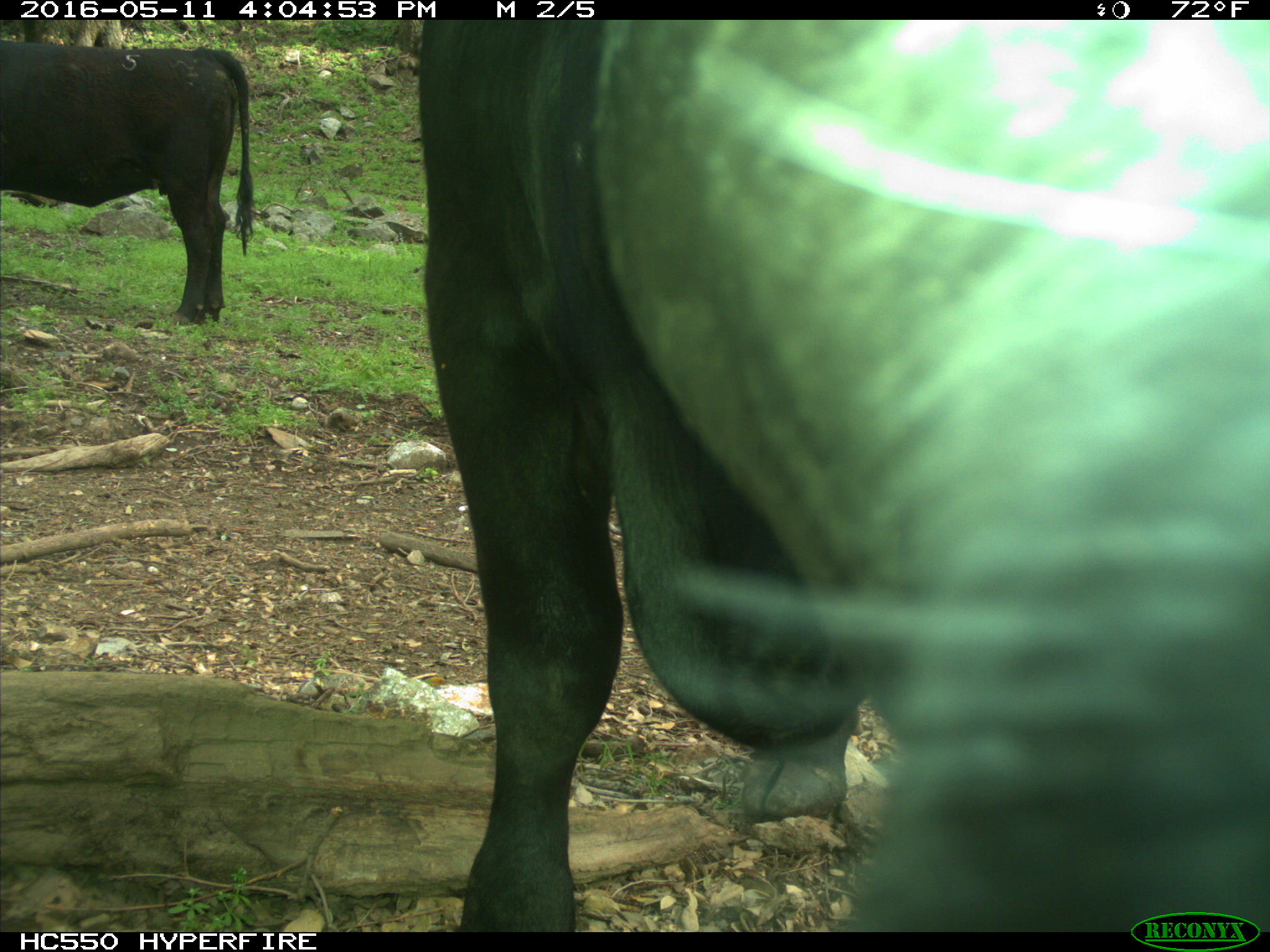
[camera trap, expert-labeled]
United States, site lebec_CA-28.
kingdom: Animalia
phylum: Chordata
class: Mammalia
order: Artiodactyla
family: Bovidae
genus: Bos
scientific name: Bos taurus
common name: domestic cow